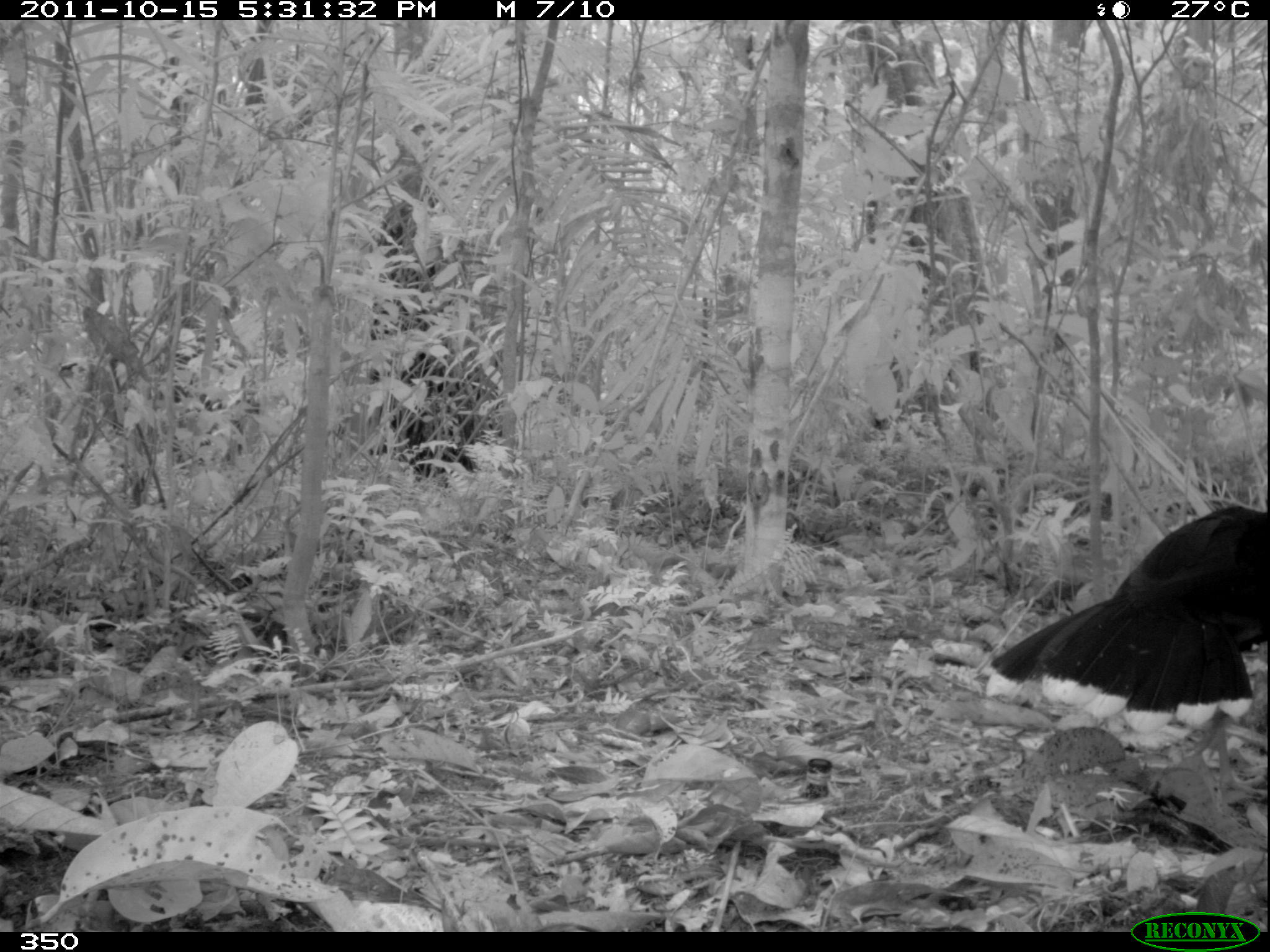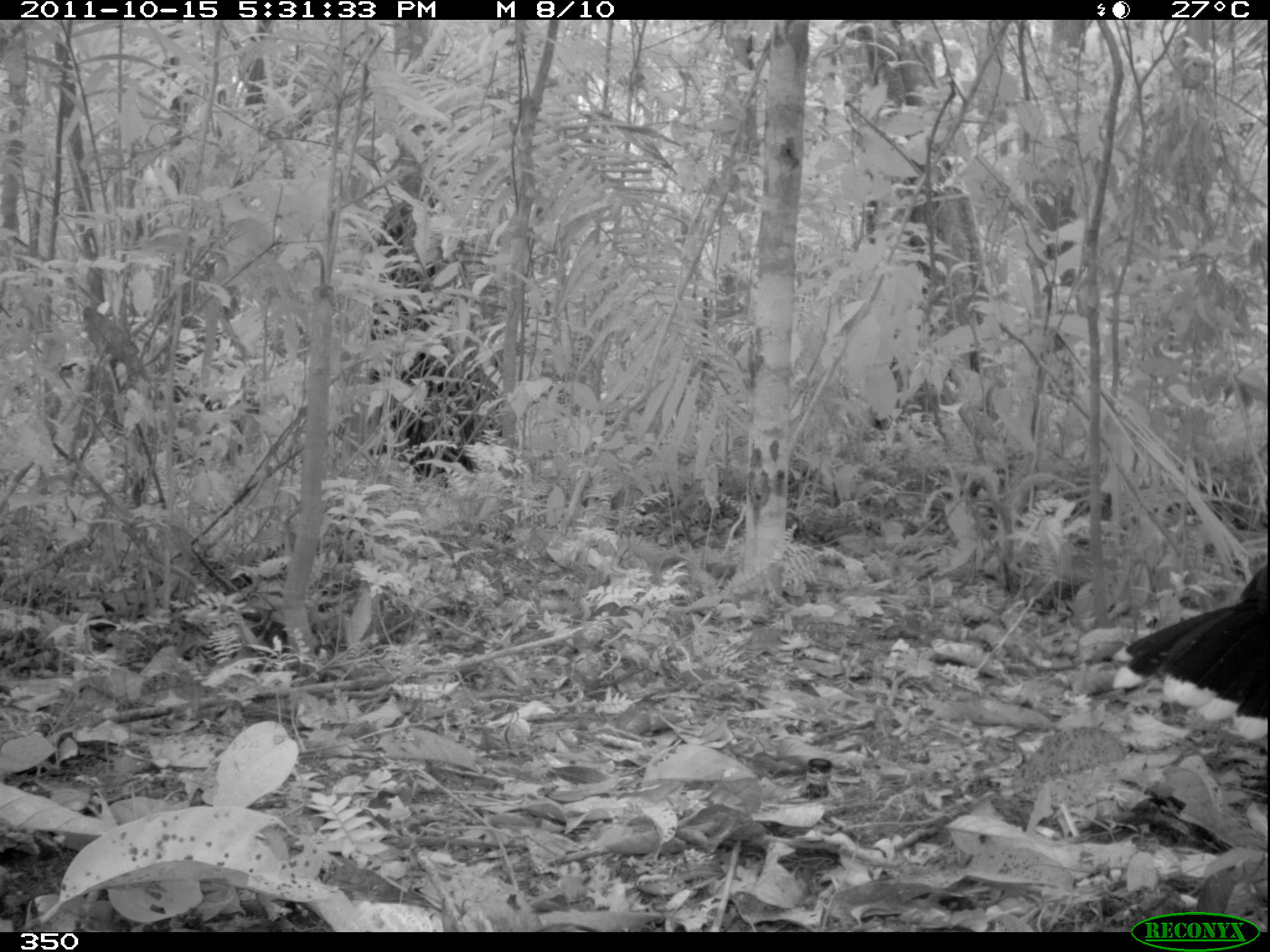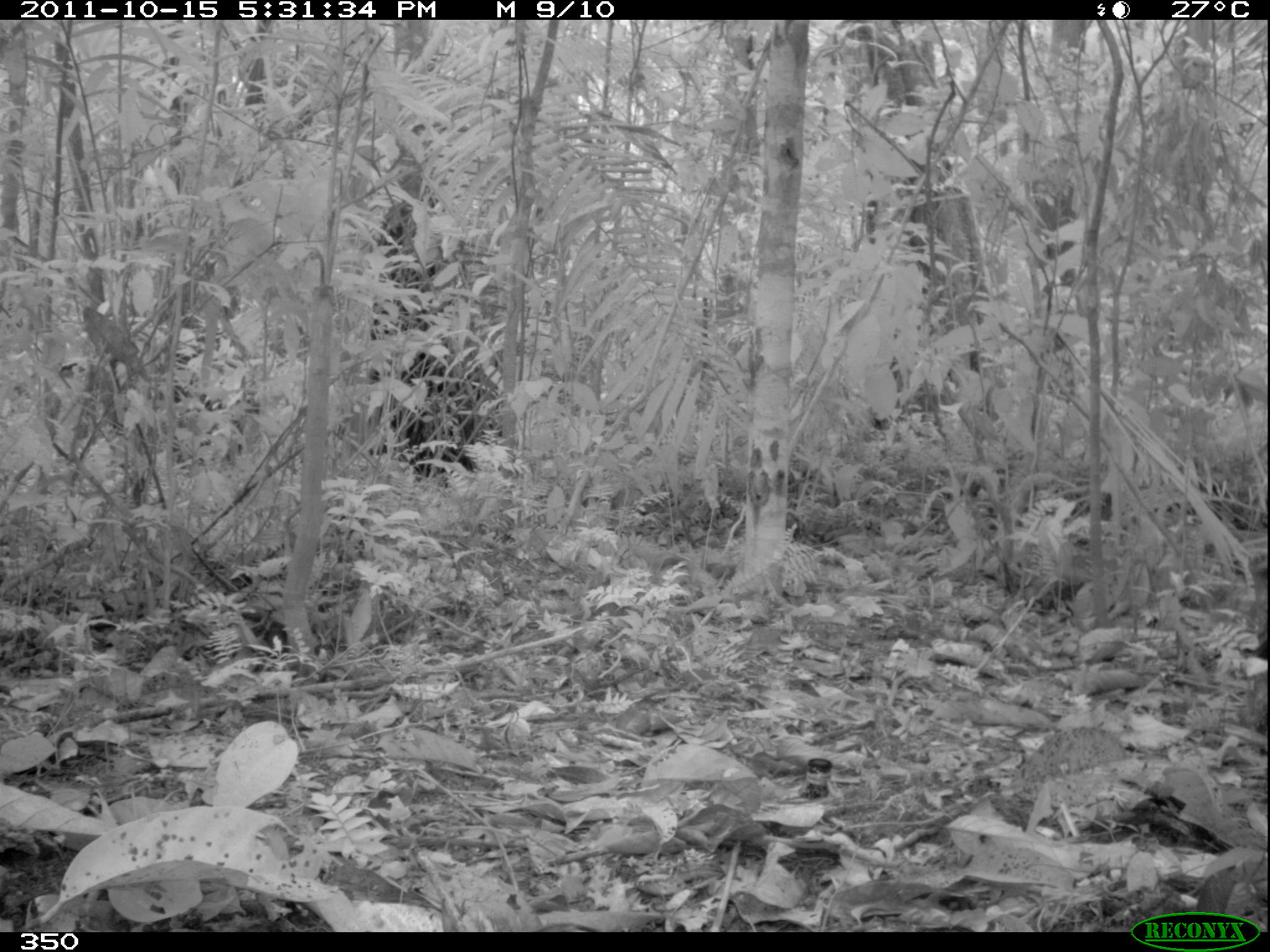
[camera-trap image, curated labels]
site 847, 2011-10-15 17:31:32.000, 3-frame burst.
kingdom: Animalia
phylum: Chordata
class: Aves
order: Galliformes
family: Cracidae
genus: Mitu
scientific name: Mitu tuberosum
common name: razor-billed curassow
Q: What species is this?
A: Mitu tuberosum (razor-billed curassow).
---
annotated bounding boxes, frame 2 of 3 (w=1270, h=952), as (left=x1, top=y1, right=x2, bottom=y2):
mitu tuberosum: (left=1110, top=560, right=1270, bottom=734)